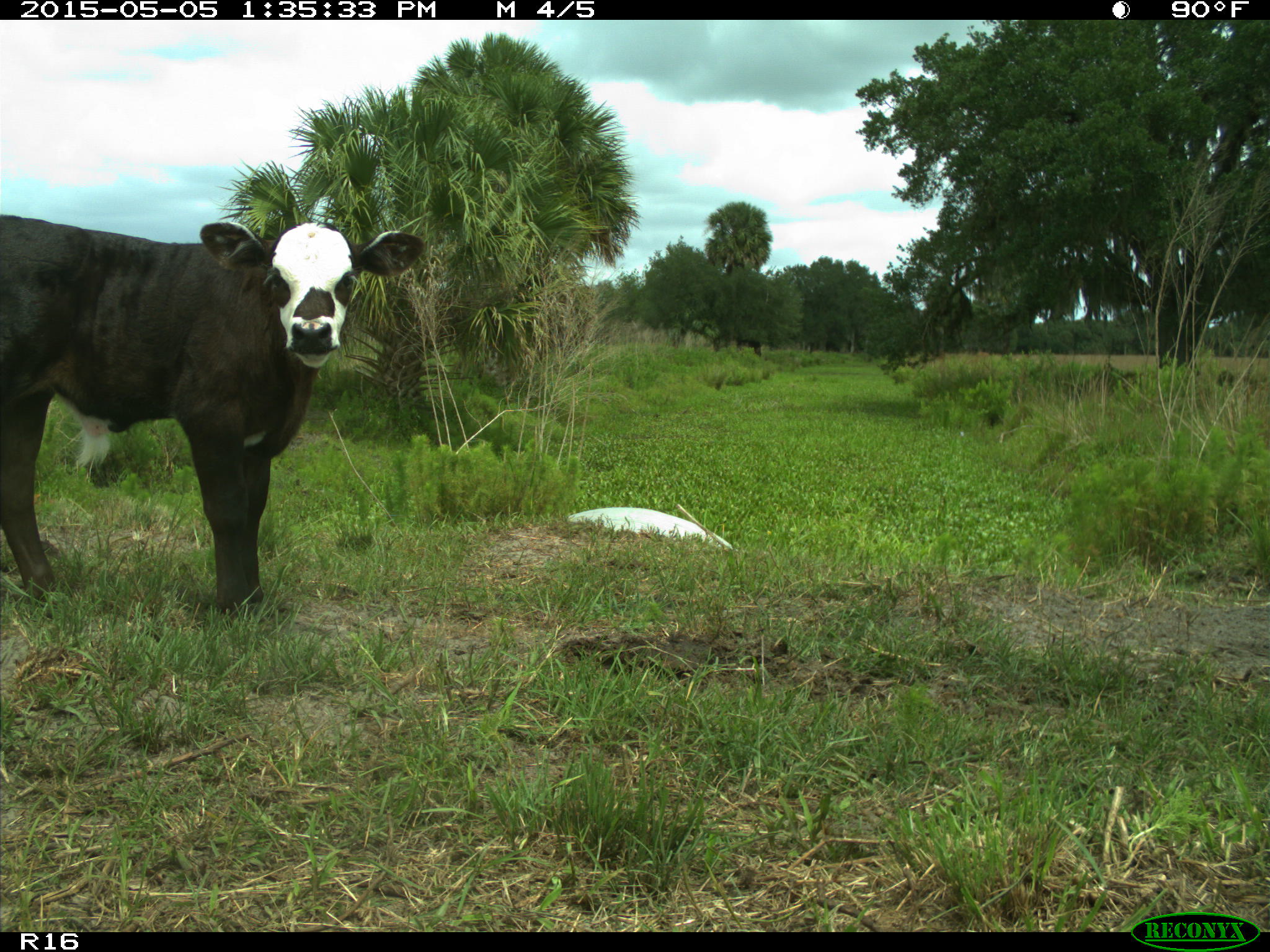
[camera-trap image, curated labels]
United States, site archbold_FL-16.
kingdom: Animalia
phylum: Chordata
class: Mammalia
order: Artiodactyla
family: Bovidae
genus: Bos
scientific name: Bos taurus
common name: domestic cow